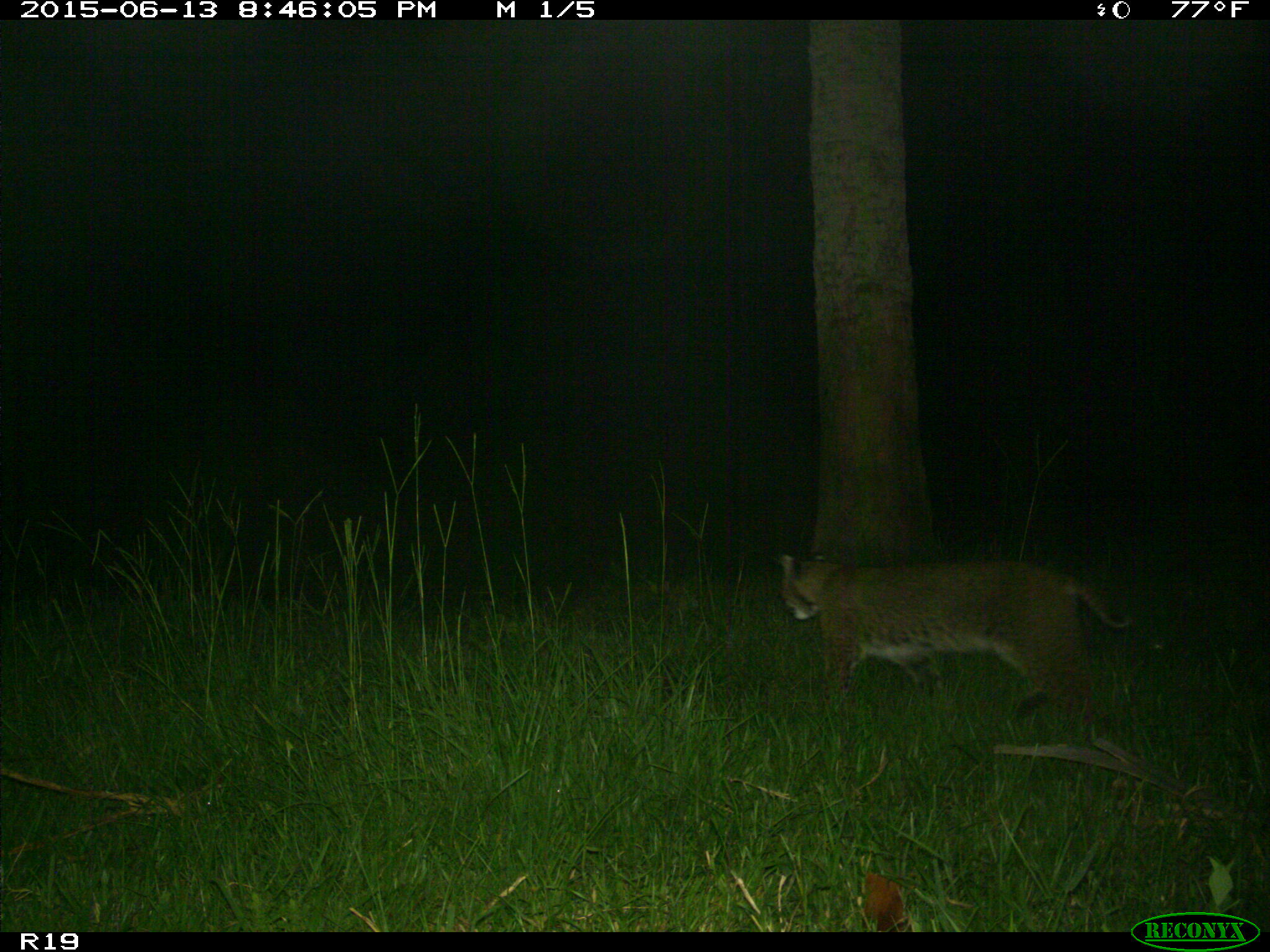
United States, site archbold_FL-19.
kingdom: Animalia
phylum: Chordata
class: Mammalia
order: Carnivora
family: Felidae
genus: Lynx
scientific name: Lynx rufus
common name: bobcat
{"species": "Lynx rufus (bobcat)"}